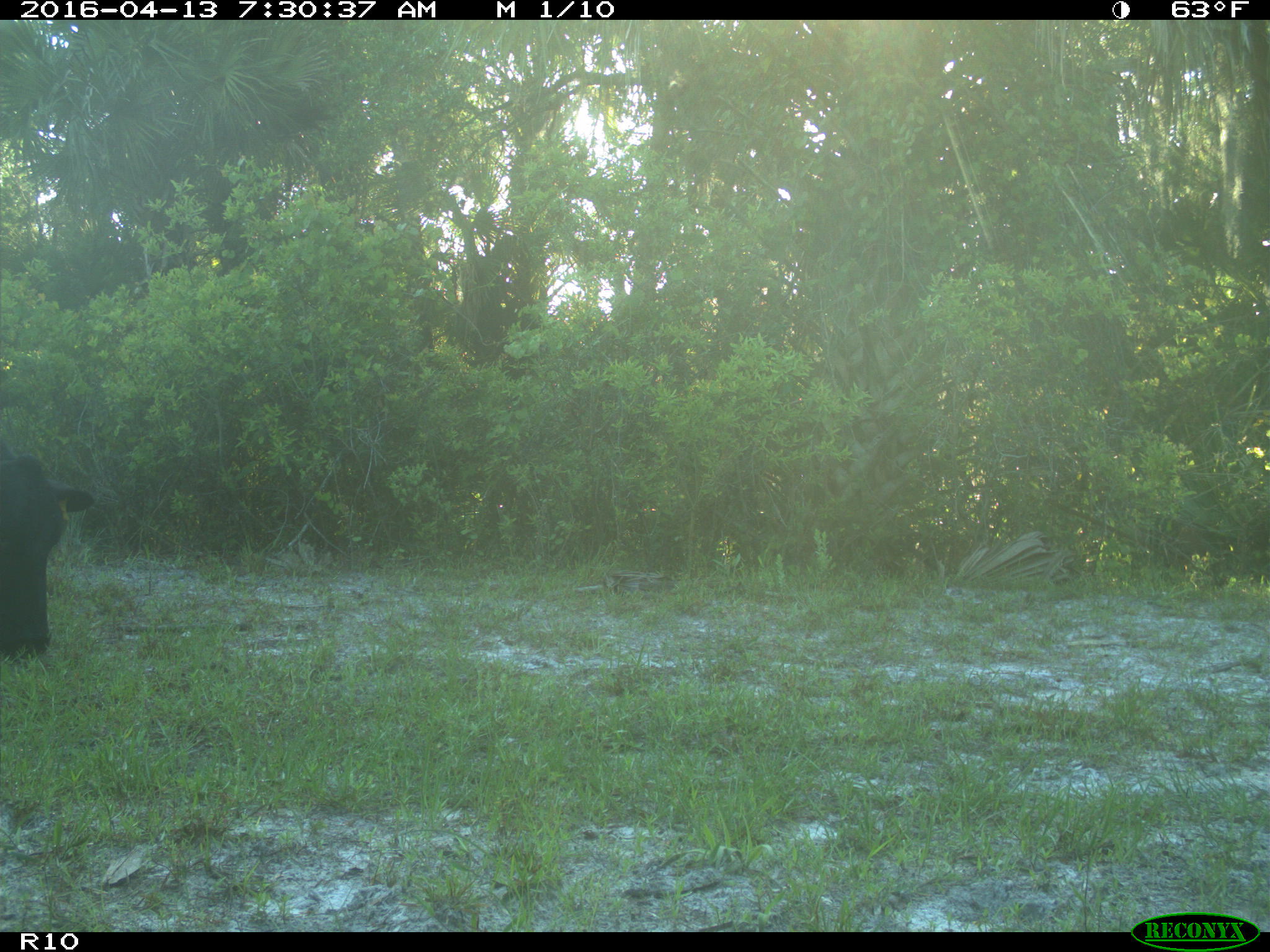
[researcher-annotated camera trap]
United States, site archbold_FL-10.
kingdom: Animalia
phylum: Chordata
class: Mammalia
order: Artiodactyla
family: Bovidae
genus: Bos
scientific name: Bos taurus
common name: domestic cow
Bos taurus (domestic cow).